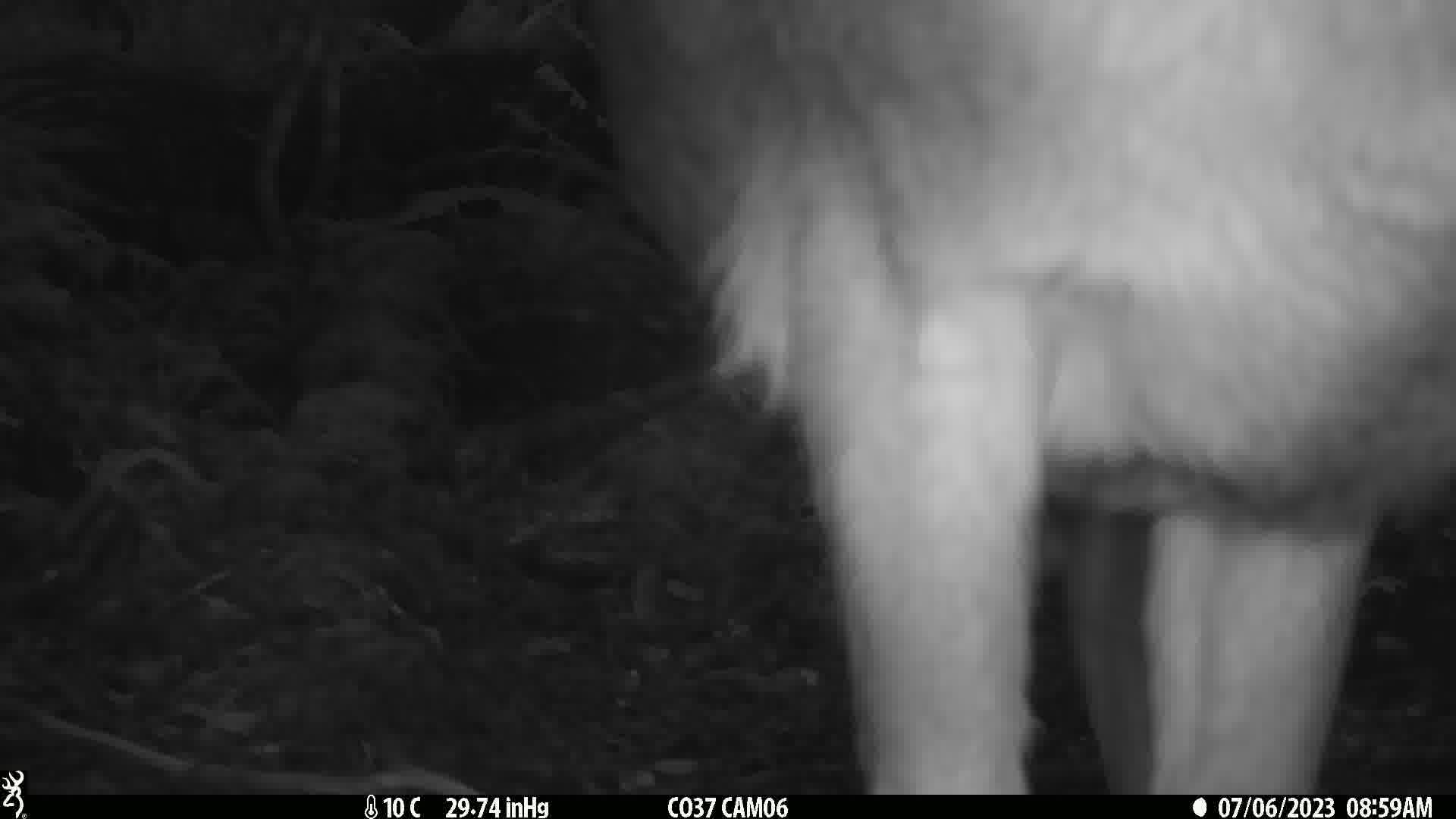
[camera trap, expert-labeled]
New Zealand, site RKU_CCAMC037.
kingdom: Animalia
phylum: Chordata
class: Mammalia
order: Artiodactyla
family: Cervidae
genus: Odocoileus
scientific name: Odocoileus virginianus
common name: white-tailed deer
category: white tailed deer